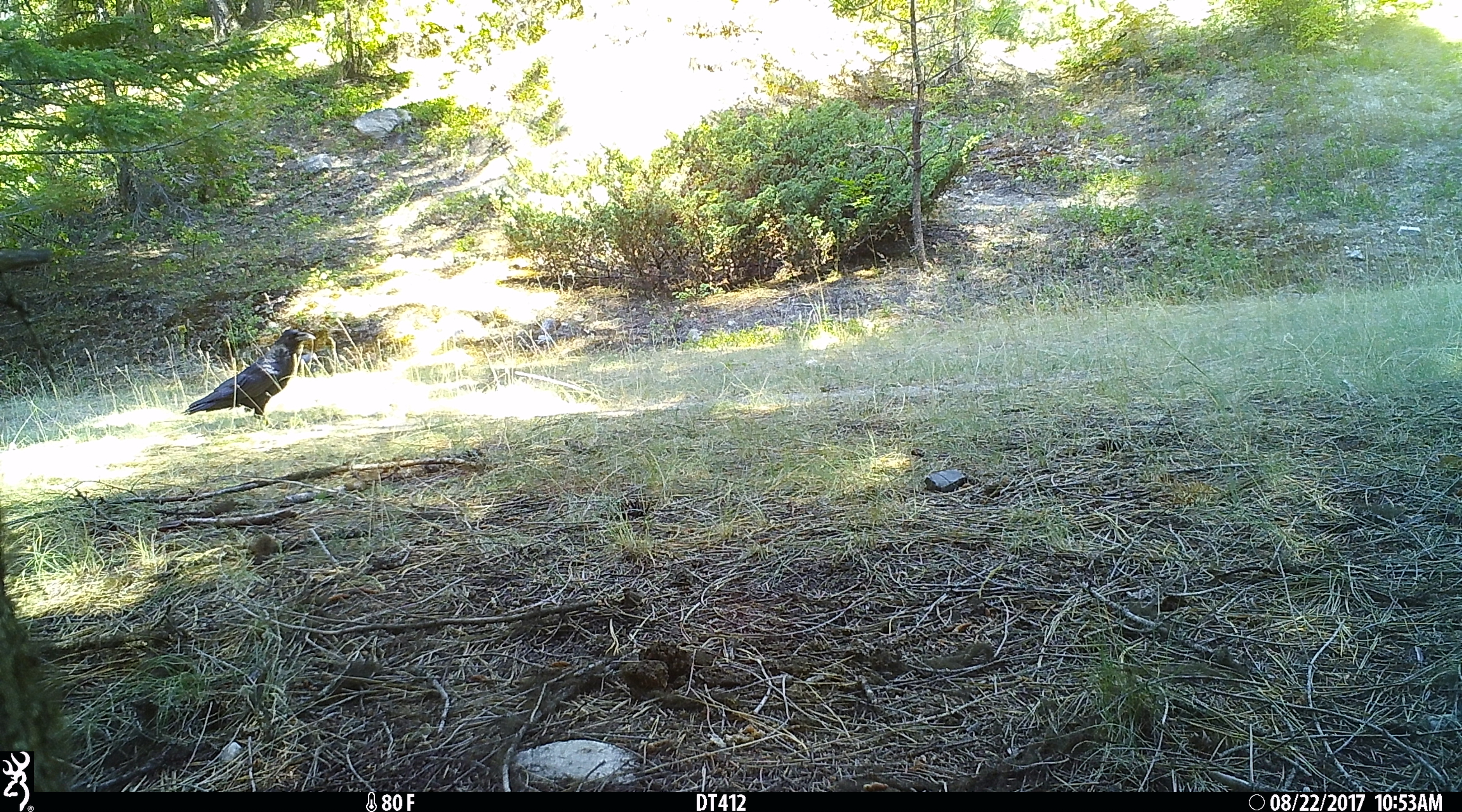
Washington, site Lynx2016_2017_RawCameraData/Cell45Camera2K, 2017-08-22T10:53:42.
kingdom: Animalia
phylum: Chordata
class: Aves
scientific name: Aves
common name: birds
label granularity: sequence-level